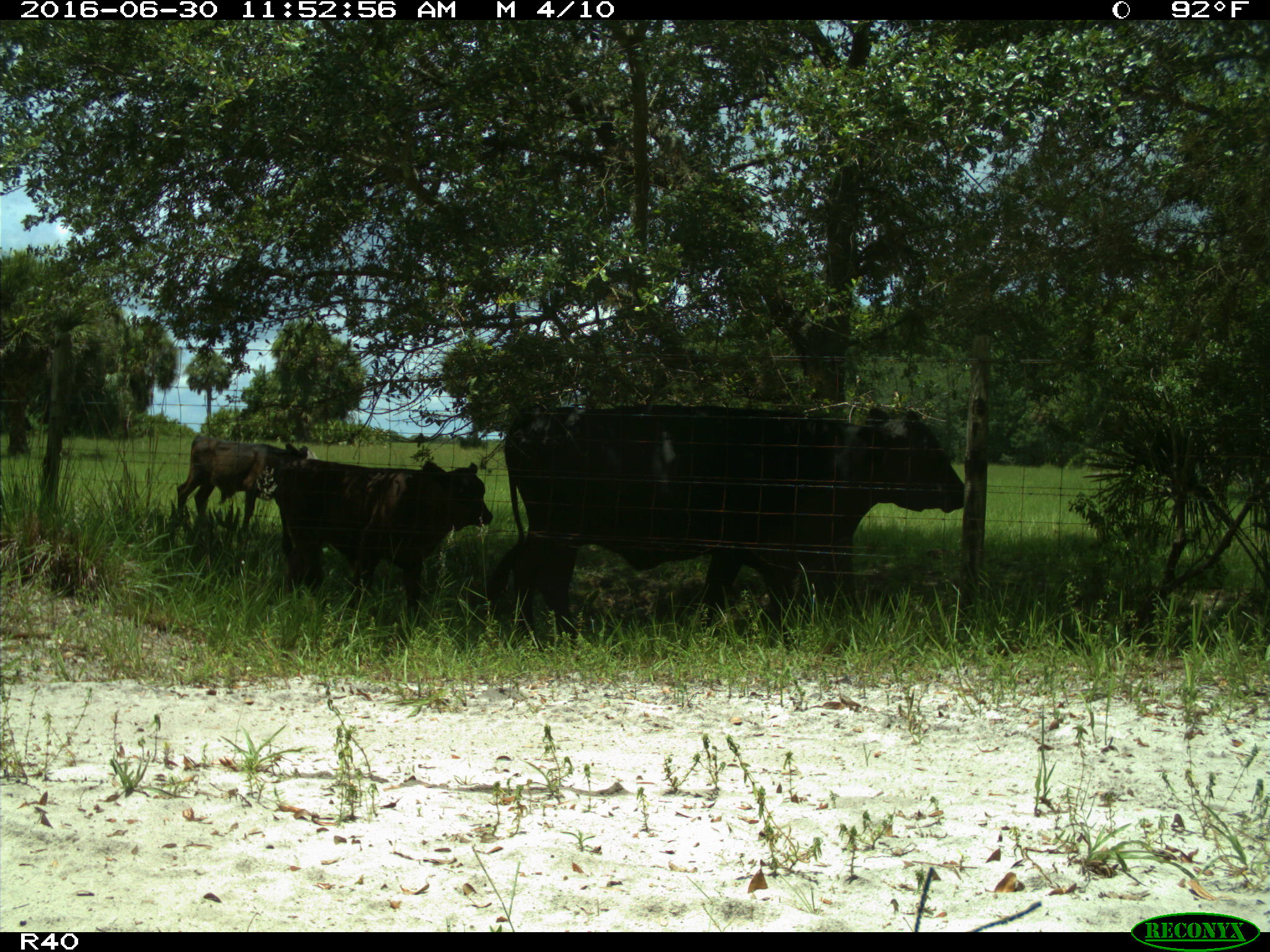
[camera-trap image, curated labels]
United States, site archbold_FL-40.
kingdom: Animalia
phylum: Chordata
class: Mammalia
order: Artiodactyla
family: Bovidae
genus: Bos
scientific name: Bos taurus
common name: domestic cow